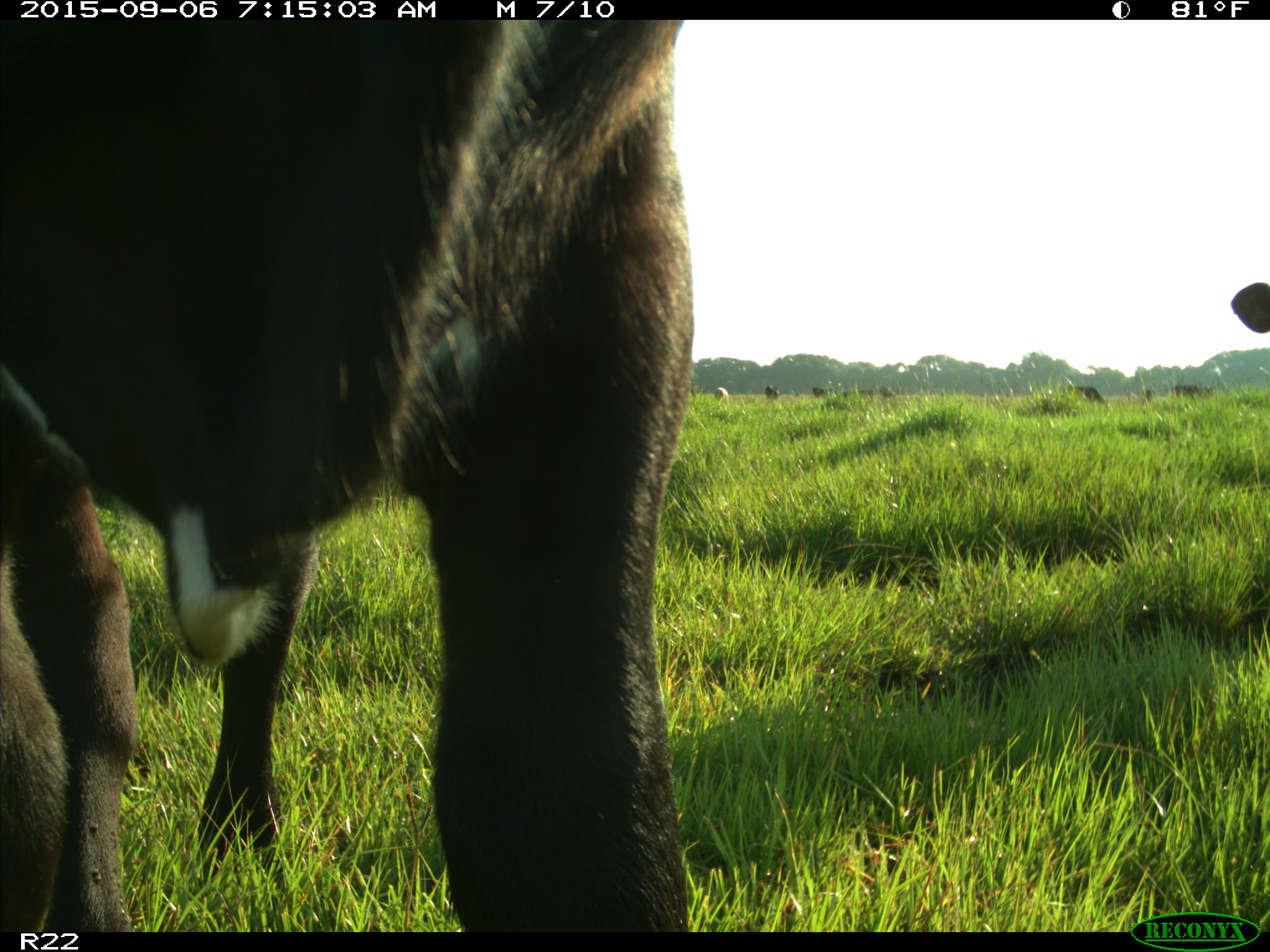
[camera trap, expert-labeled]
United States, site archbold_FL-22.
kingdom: Animalia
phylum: Chordata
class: Mammalia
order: Artiodactyla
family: Bovidae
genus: Bos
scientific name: Bos taurus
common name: domestic cow